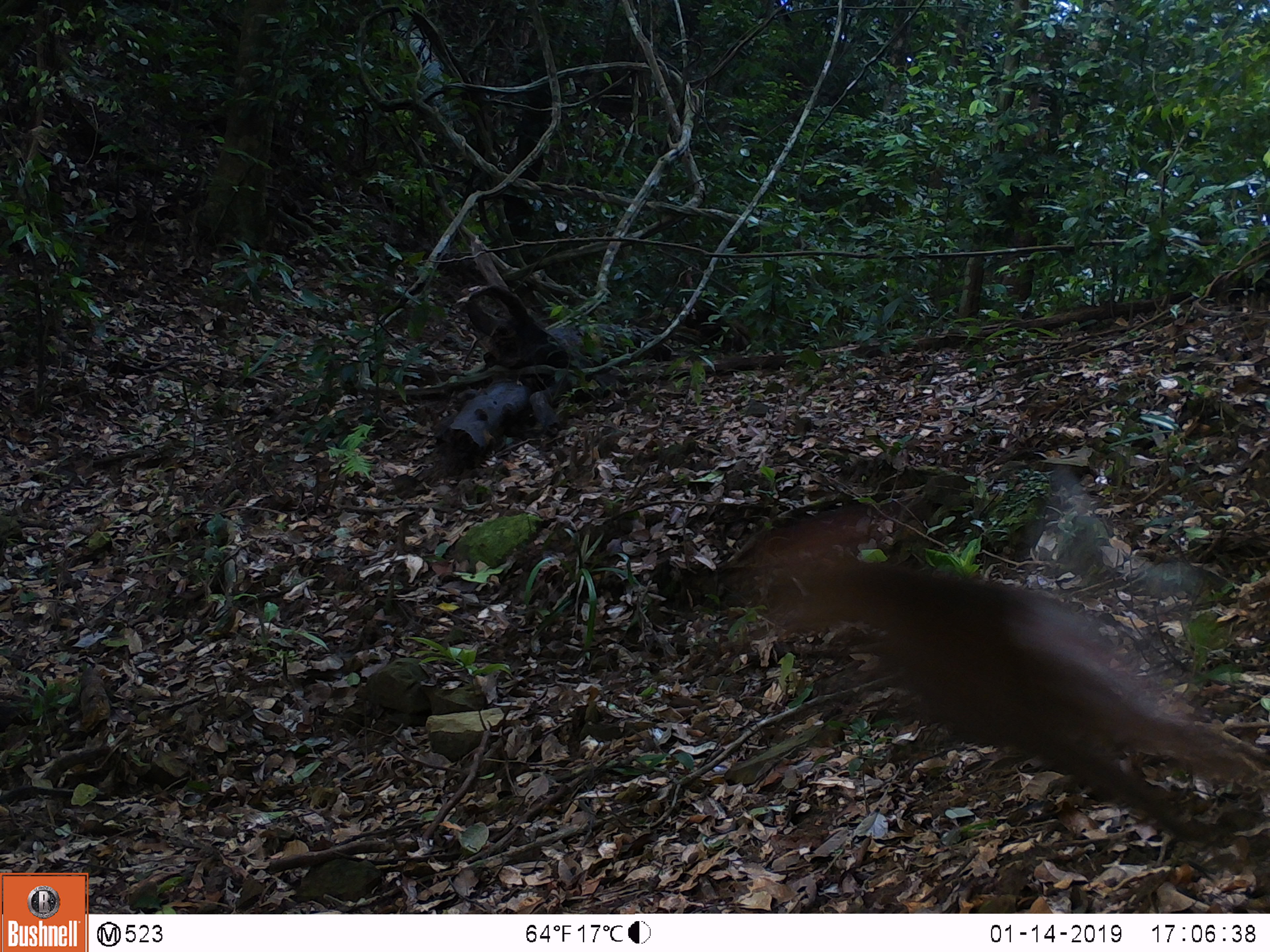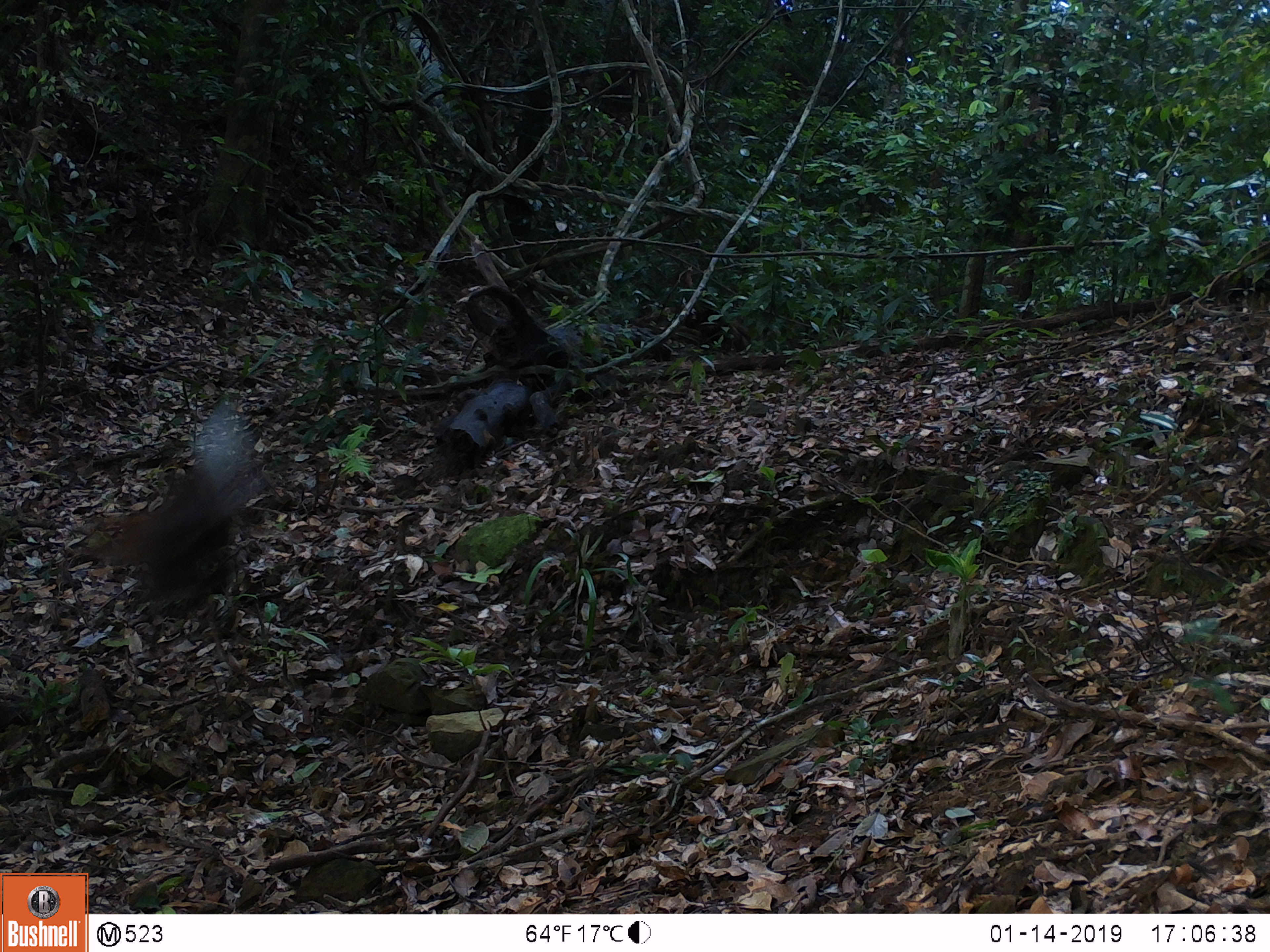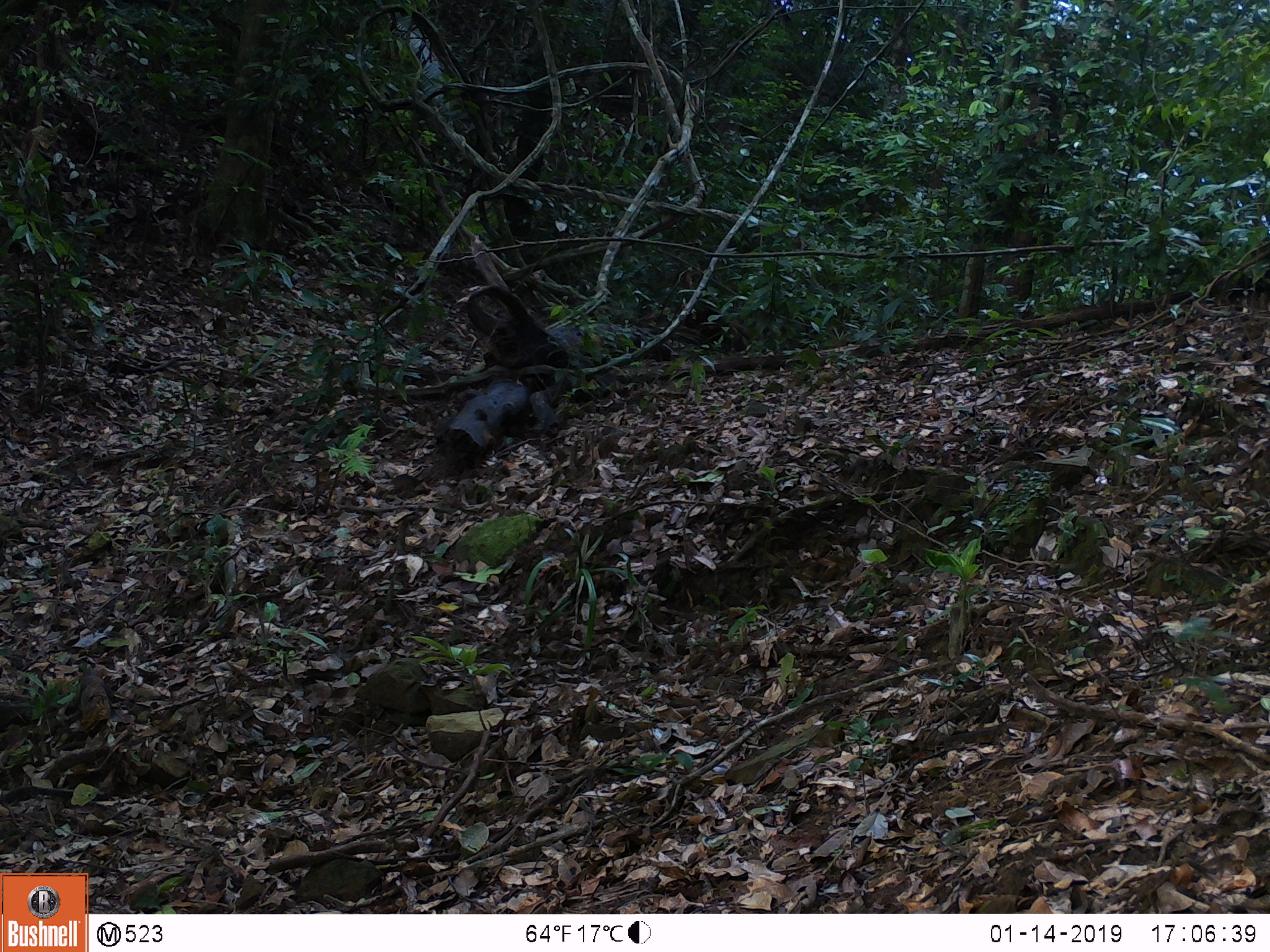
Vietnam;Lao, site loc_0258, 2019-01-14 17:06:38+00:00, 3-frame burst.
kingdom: Animalia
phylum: Chordata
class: Mammalia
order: Artiodactyla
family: Cervidae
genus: Muntiacus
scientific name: Muntiacus rooseveltorum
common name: roosevelt's muntjac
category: roosevelts muntjac group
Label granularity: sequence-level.